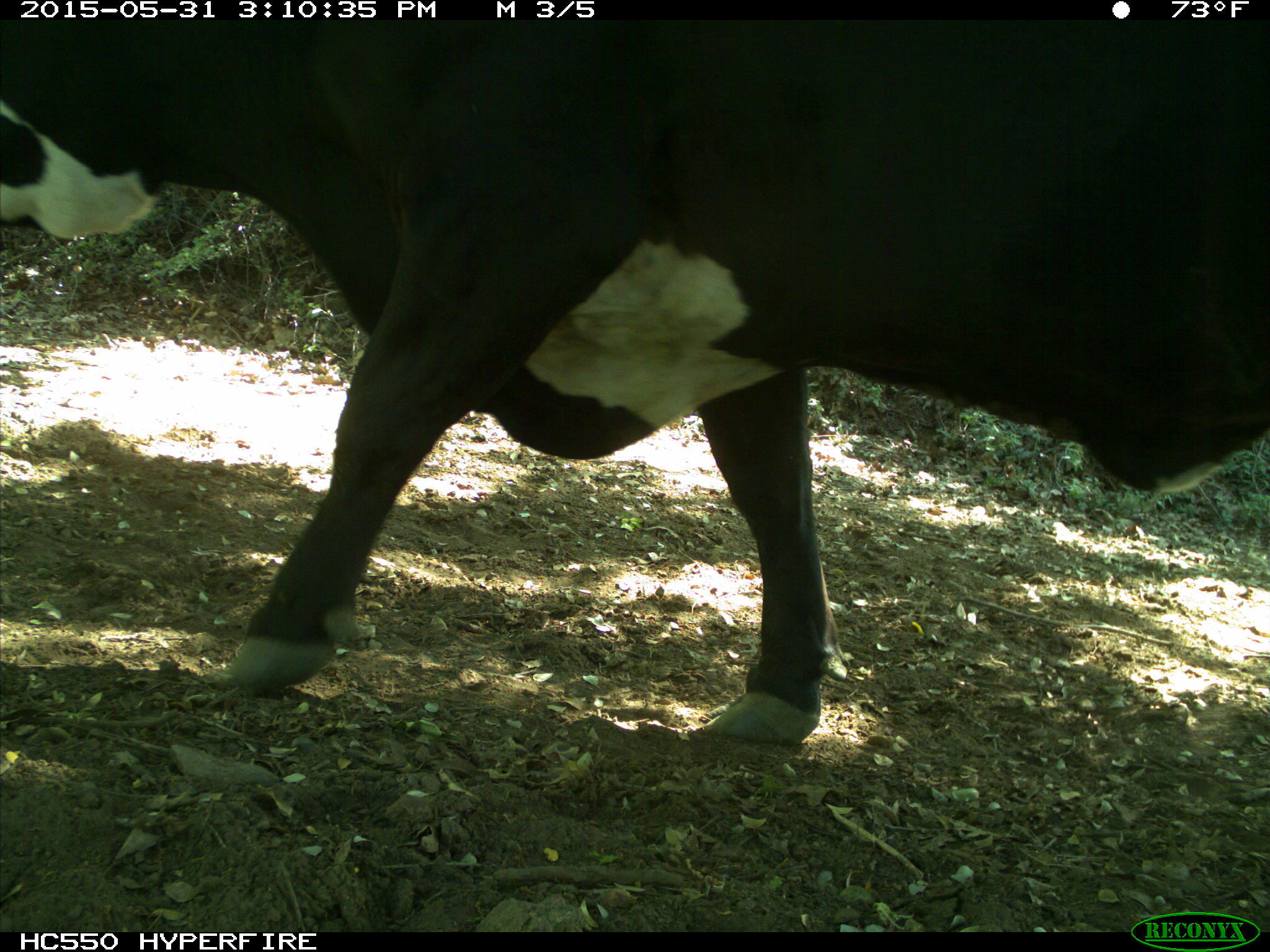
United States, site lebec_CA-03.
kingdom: Animalia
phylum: Chordata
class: Mammalia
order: Artiodactyla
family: Bovidae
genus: Bos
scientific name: Bos taurus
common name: domestic cow